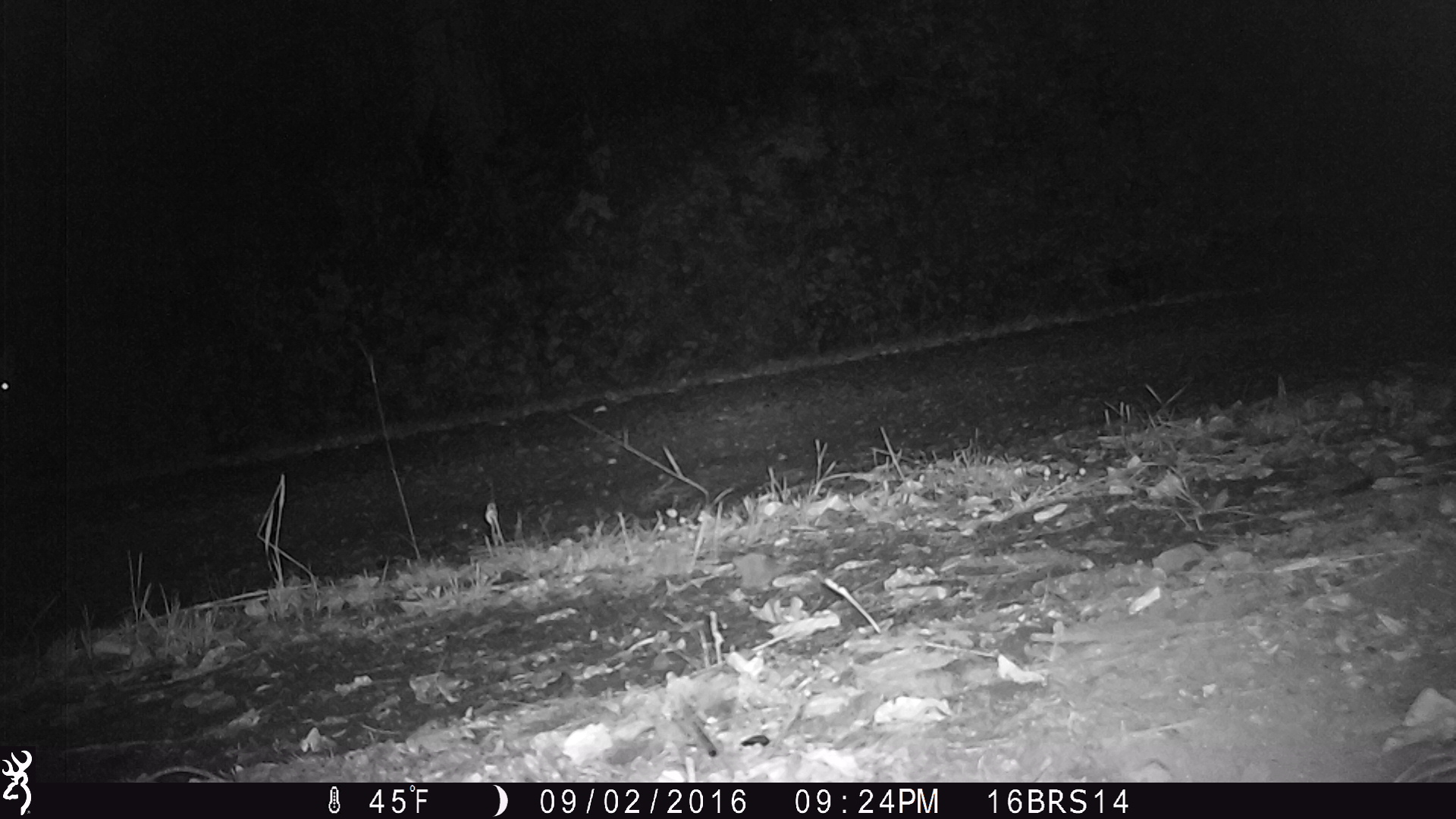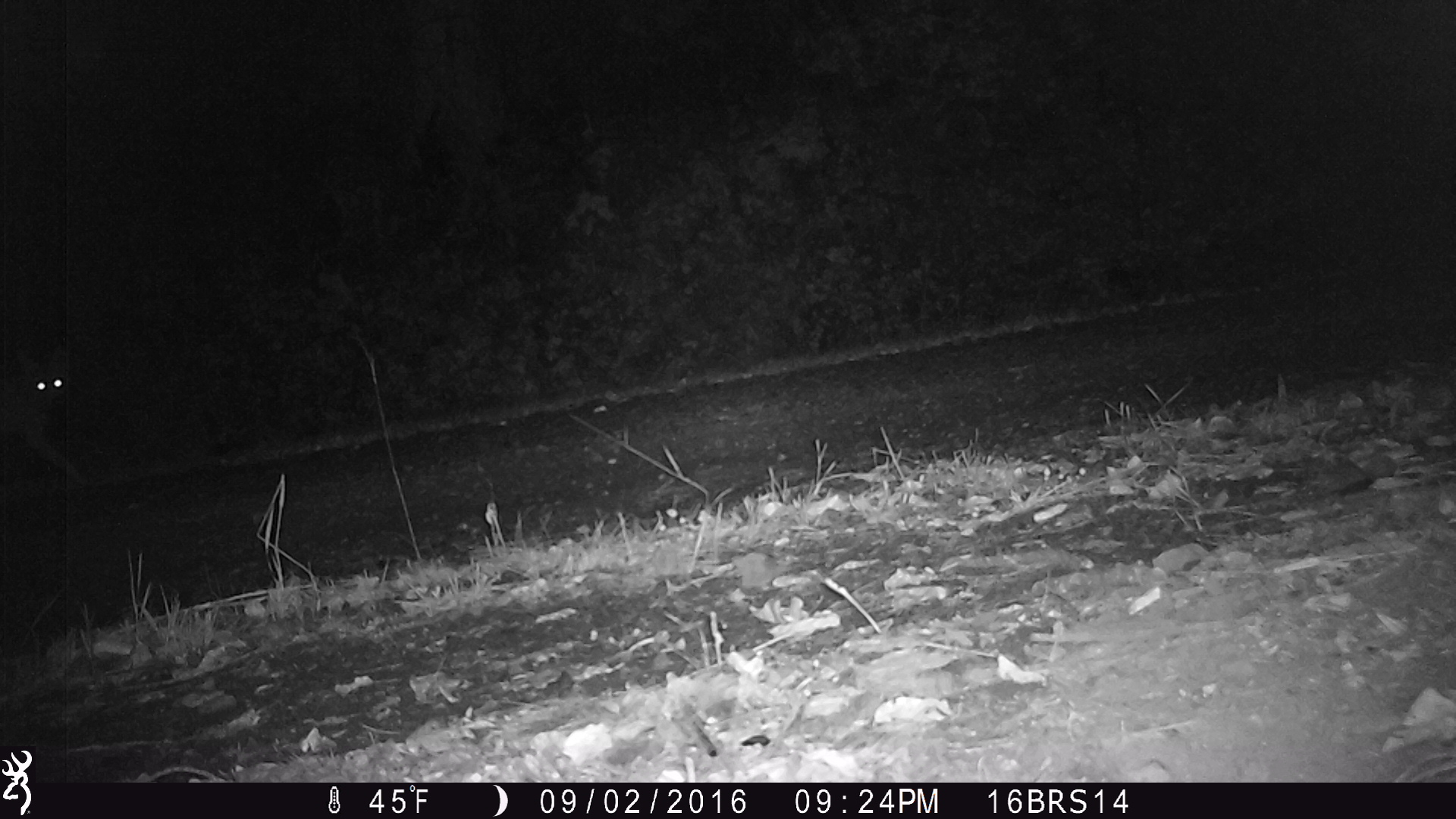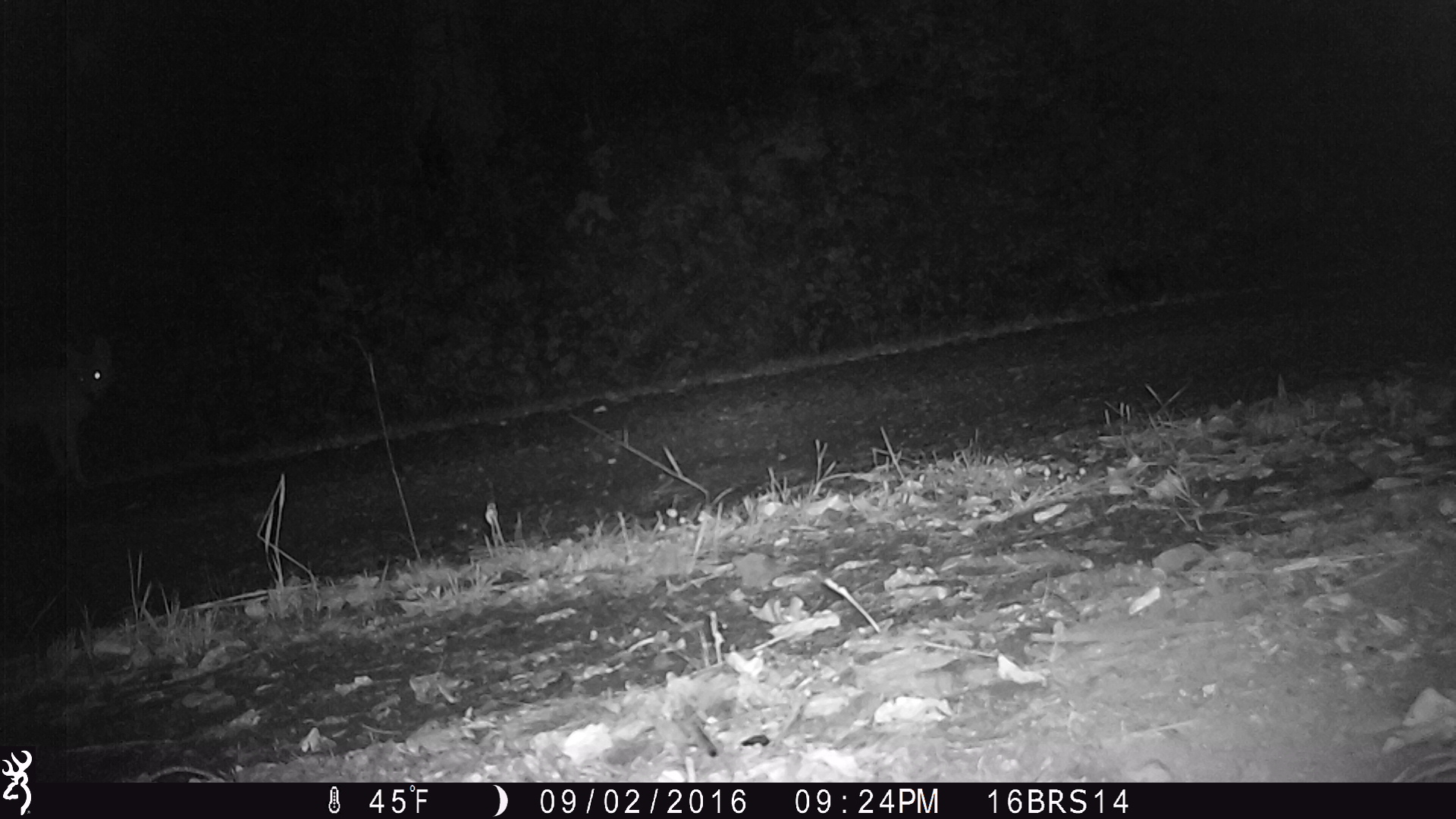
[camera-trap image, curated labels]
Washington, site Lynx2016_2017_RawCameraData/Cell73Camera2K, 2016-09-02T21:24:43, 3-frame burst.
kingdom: Animalia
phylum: Chordata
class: Mammalia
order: Carnivora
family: Canidae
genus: Canis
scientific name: Canis latrans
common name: coyote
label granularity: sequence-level